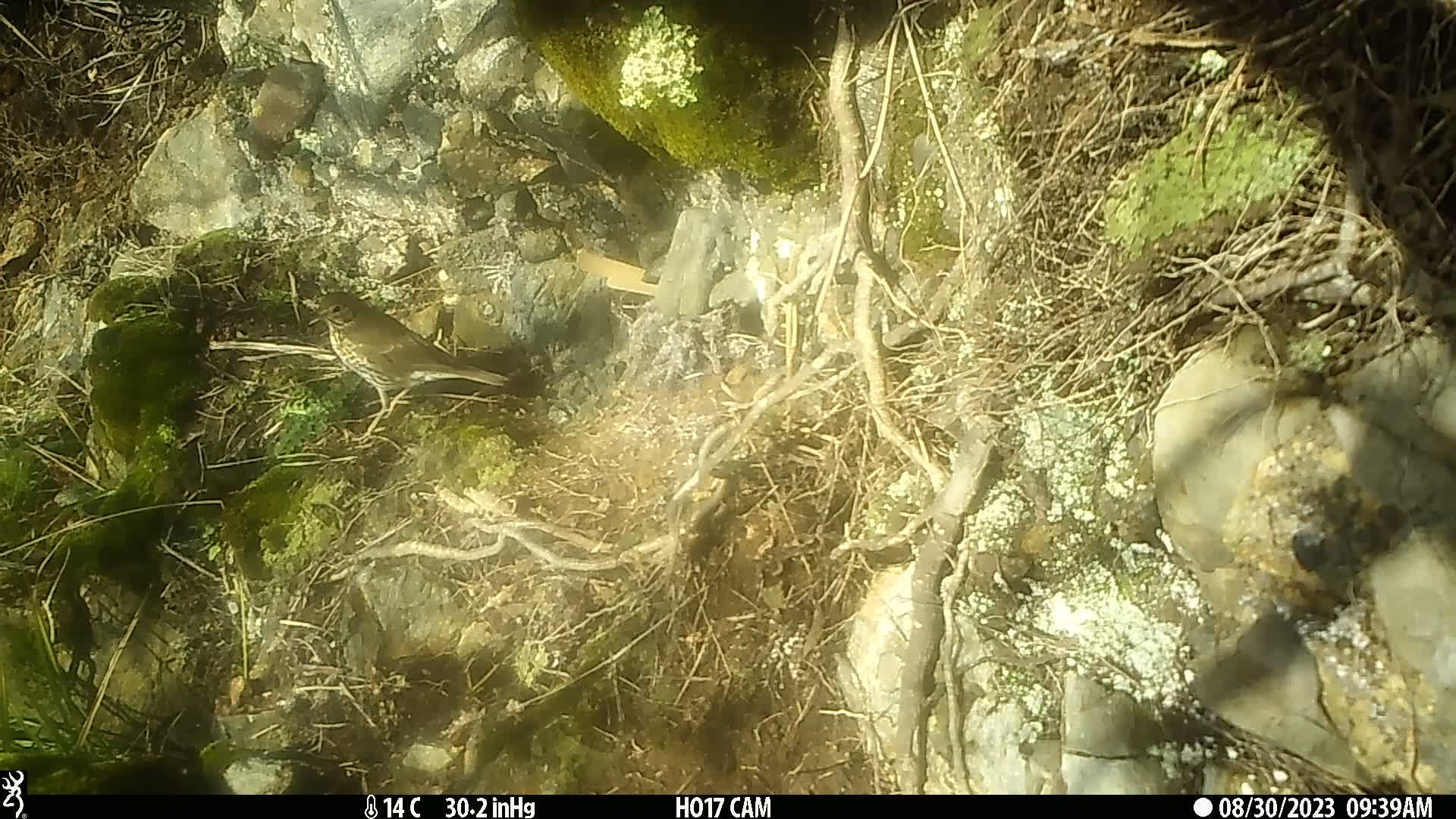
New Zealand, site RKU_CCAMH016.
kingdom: Animalia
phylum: Chordata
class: Aves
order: Passeriformes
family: Turdidae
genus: Turdus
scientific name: Turdus philomelos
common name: song thrush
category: thrush